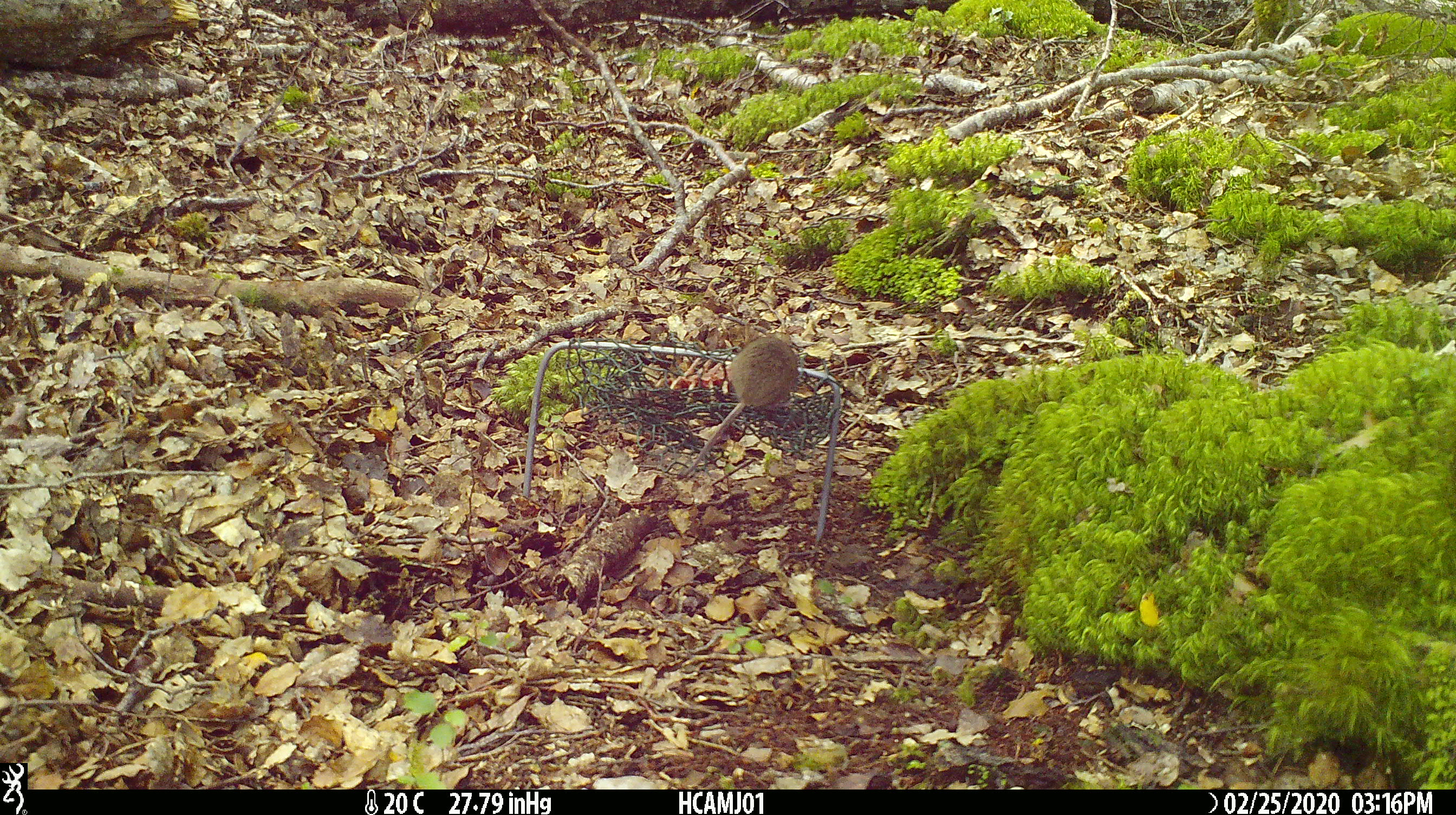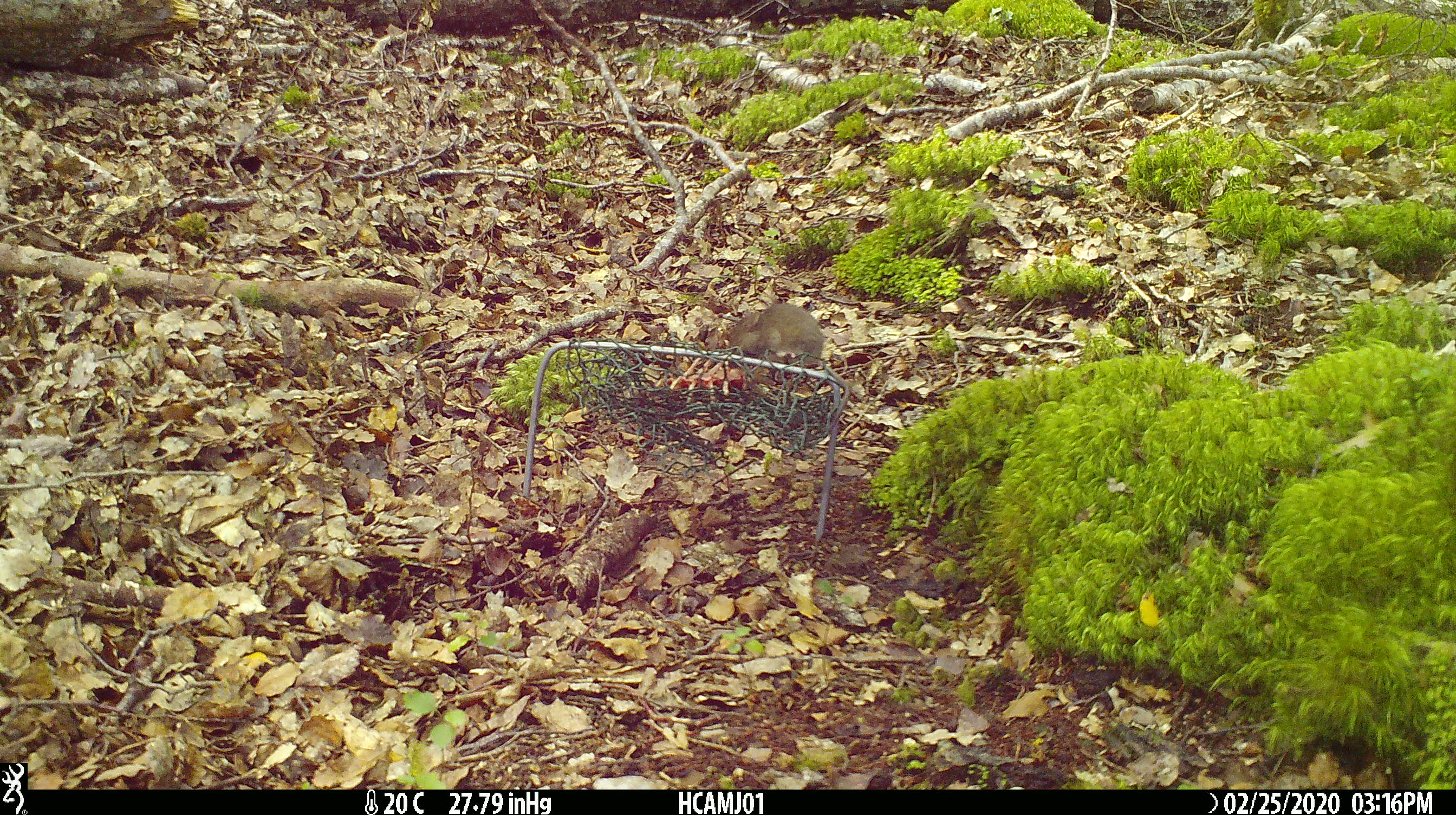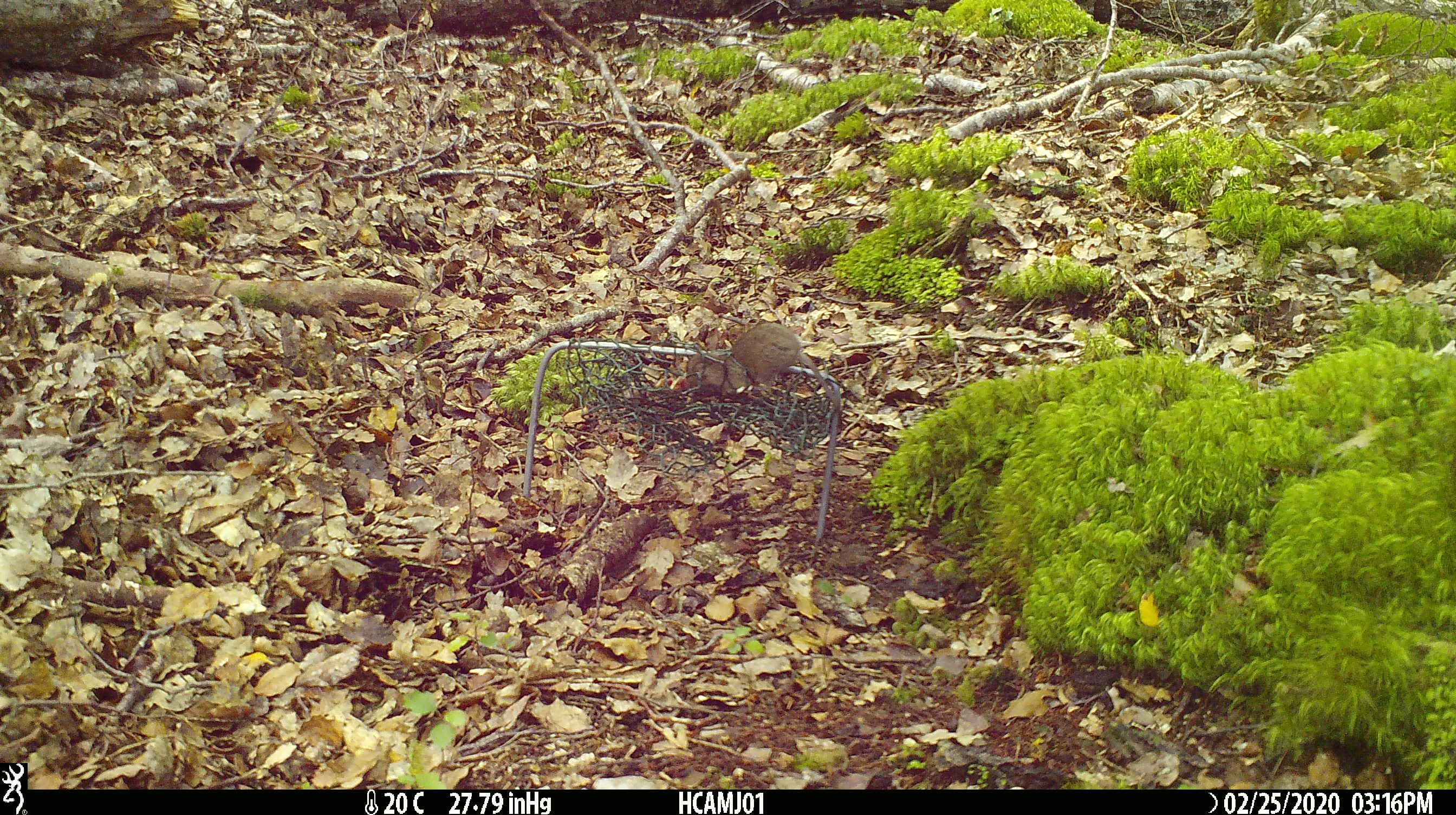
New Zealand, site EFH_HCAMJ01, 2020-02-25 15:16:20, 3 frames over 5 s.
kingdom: Animalia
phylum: Chordata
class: Mammalia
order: Rodentia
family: Muridae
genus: Mus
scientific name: Mus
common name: mouse